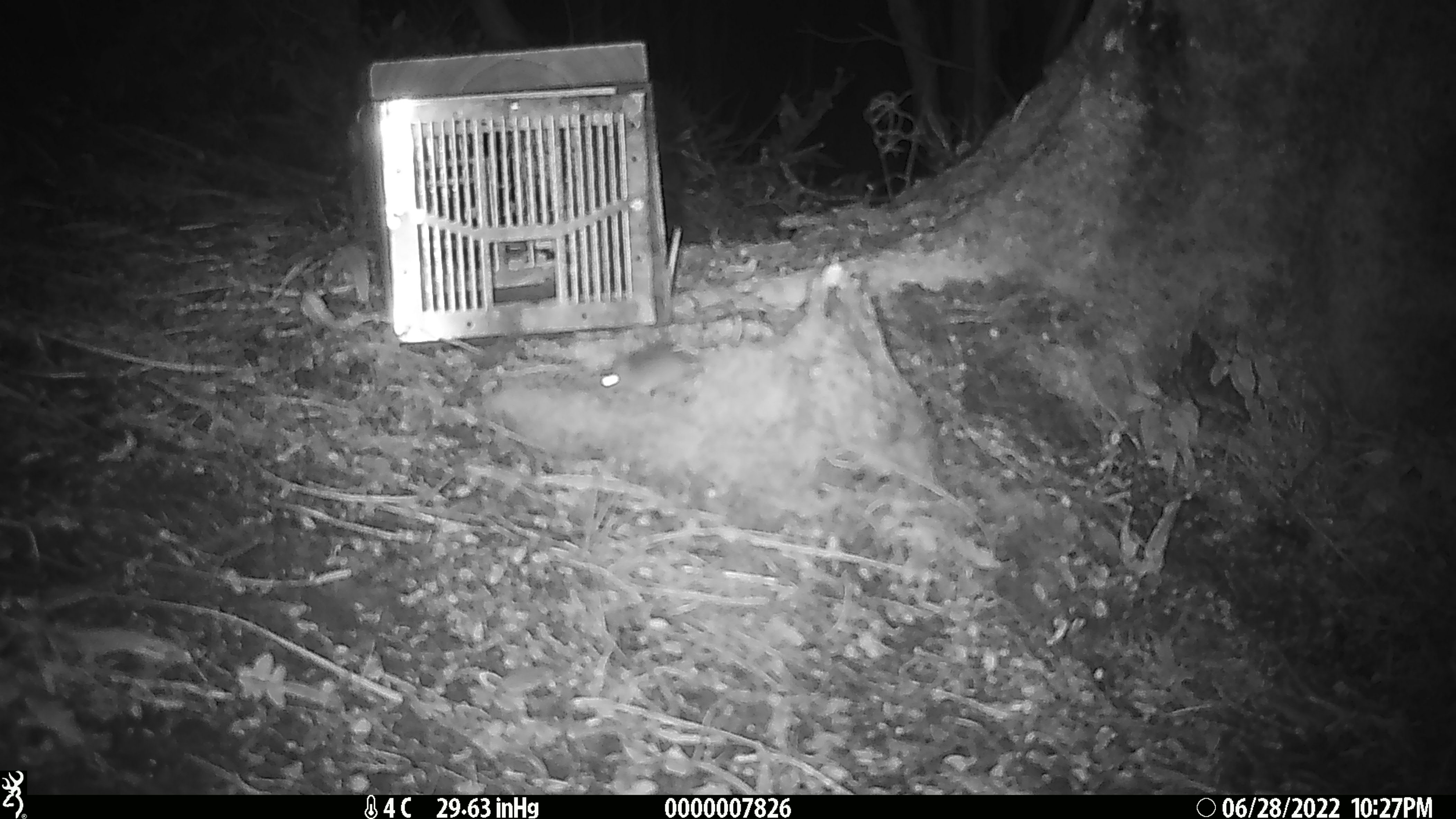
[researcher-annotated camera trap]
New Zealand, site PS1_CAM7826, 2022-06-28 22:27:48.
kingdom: Animalia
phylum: Chordata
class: Mammalia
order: Rodentia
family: Muridae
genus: Mus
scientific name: Mus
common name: mouse